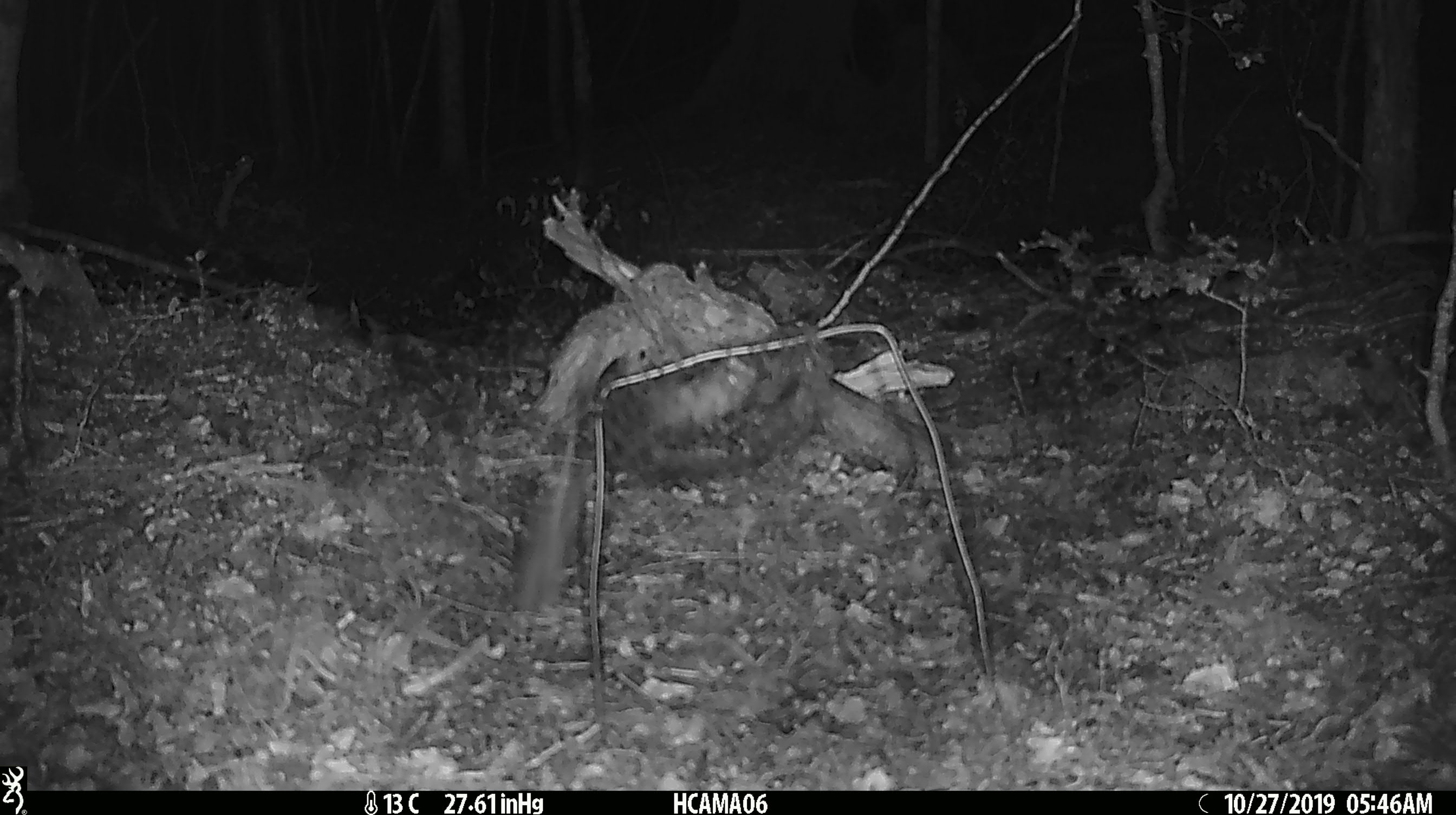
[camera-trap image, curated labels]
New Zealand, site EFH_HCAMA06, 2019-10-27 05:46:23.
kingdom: Animalia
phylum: Chordata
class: Mammalia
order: Rodentia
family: Muridae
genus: Mus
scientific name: Mus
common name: mouse